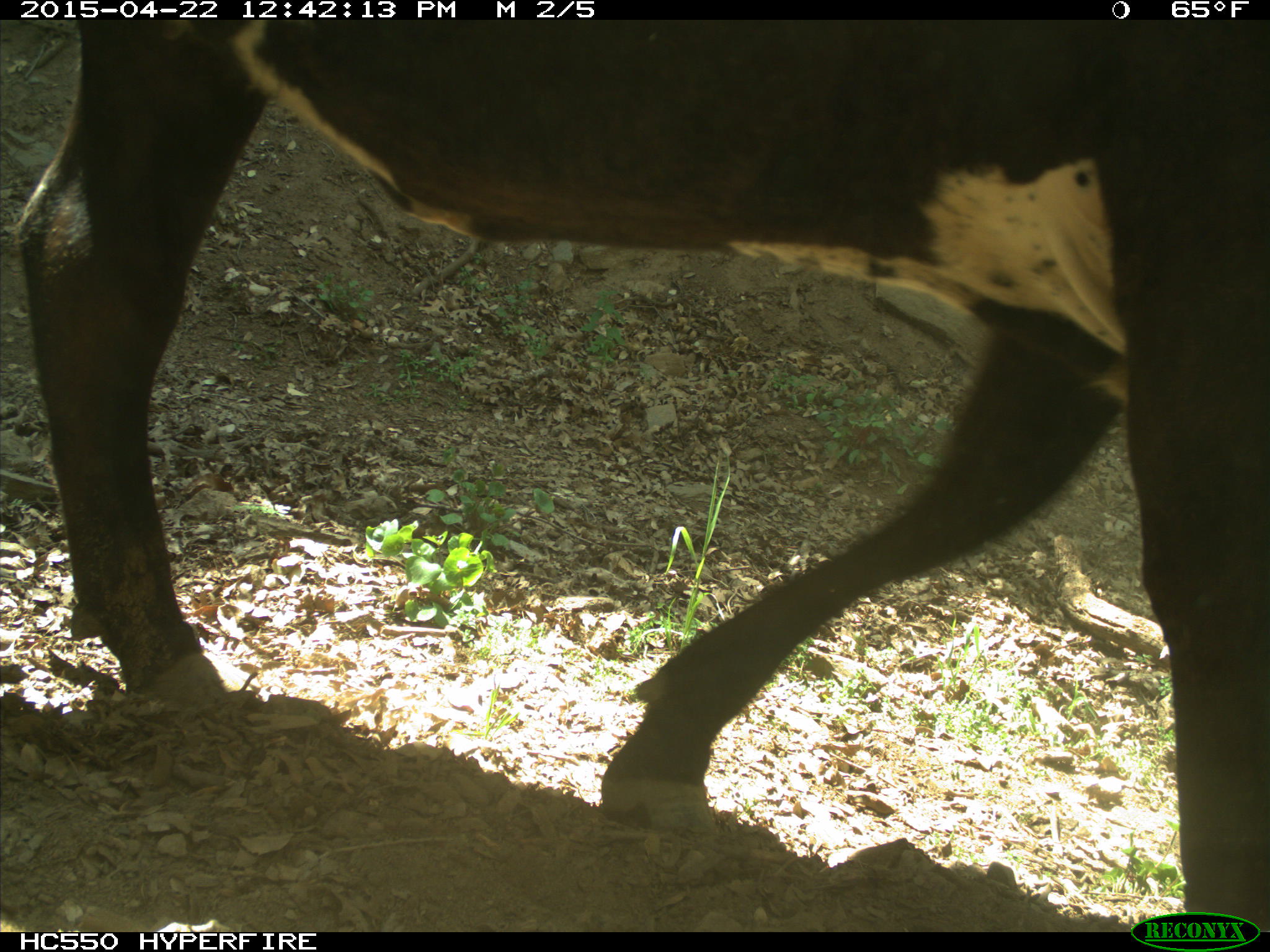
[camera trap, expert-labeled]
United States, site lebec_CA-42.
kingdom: Animalia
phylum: Chordata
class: Mammalia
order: Artiodactyla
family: Bovidae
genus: Bos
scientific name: Bos taurus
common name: domestic cow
Bos taurus (domestic cow).